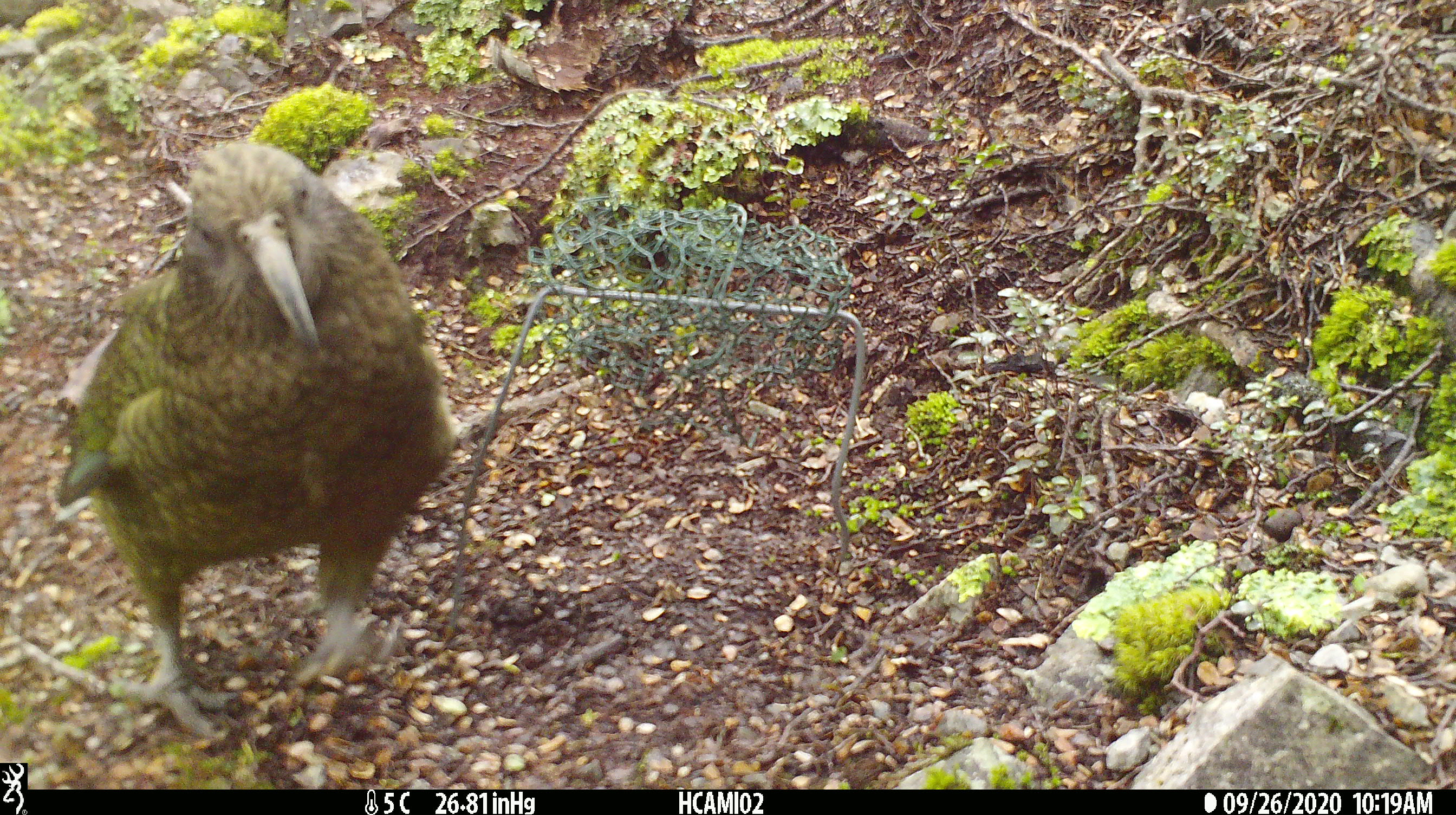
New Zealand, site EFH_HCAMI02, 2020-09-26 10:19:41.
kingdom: Animalia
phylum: Chordata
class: Aves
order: Psittaciformes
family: Strigopidae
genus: Nestor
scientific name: Nestor notabilis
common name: kea